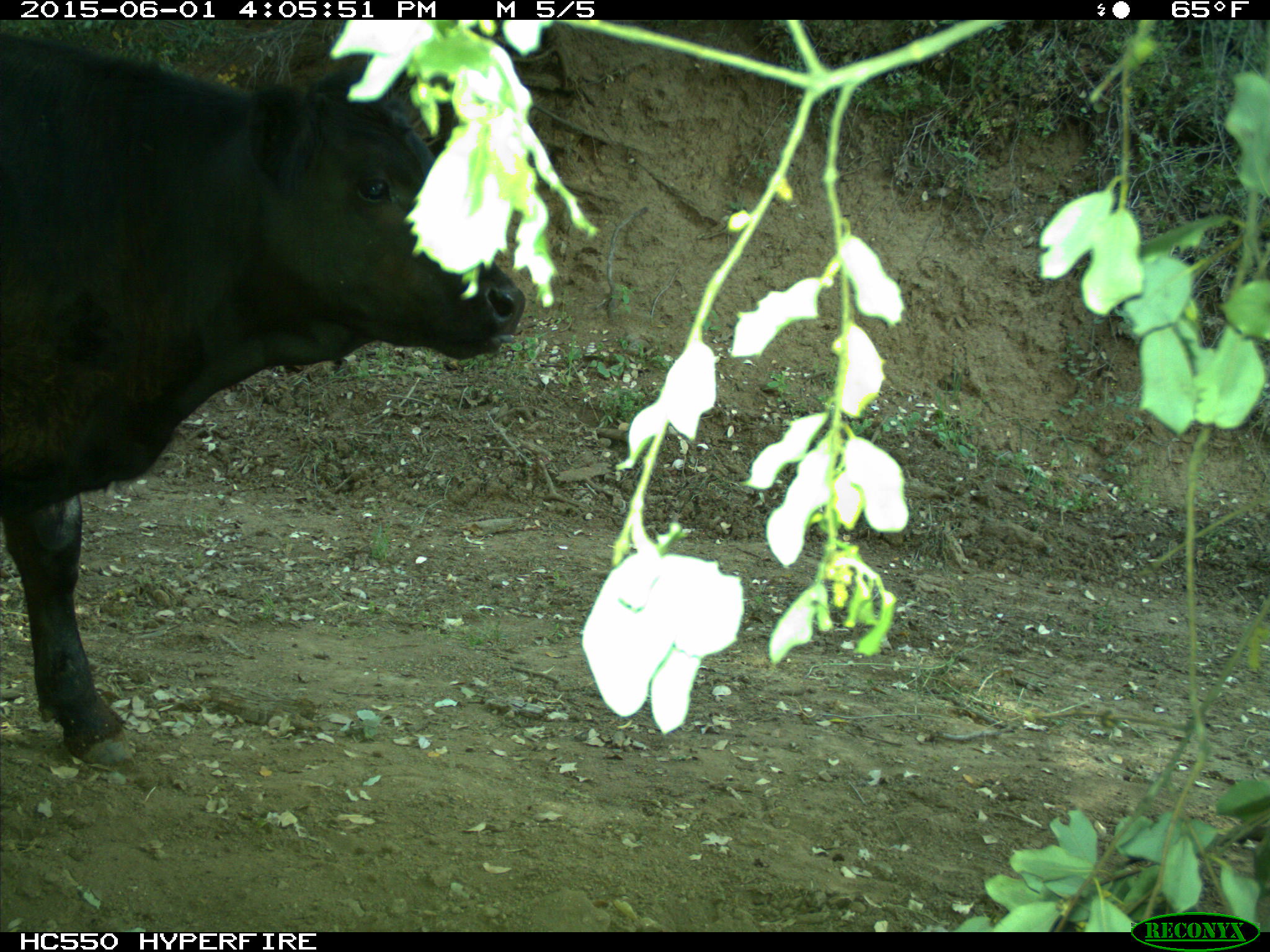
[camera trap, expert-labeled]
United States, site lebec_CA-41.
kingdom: Animalia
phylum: Chordata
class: Mammalia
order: Artiodactyla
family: Bovidae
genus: Bos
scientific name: Bos taurus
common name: domestic cow